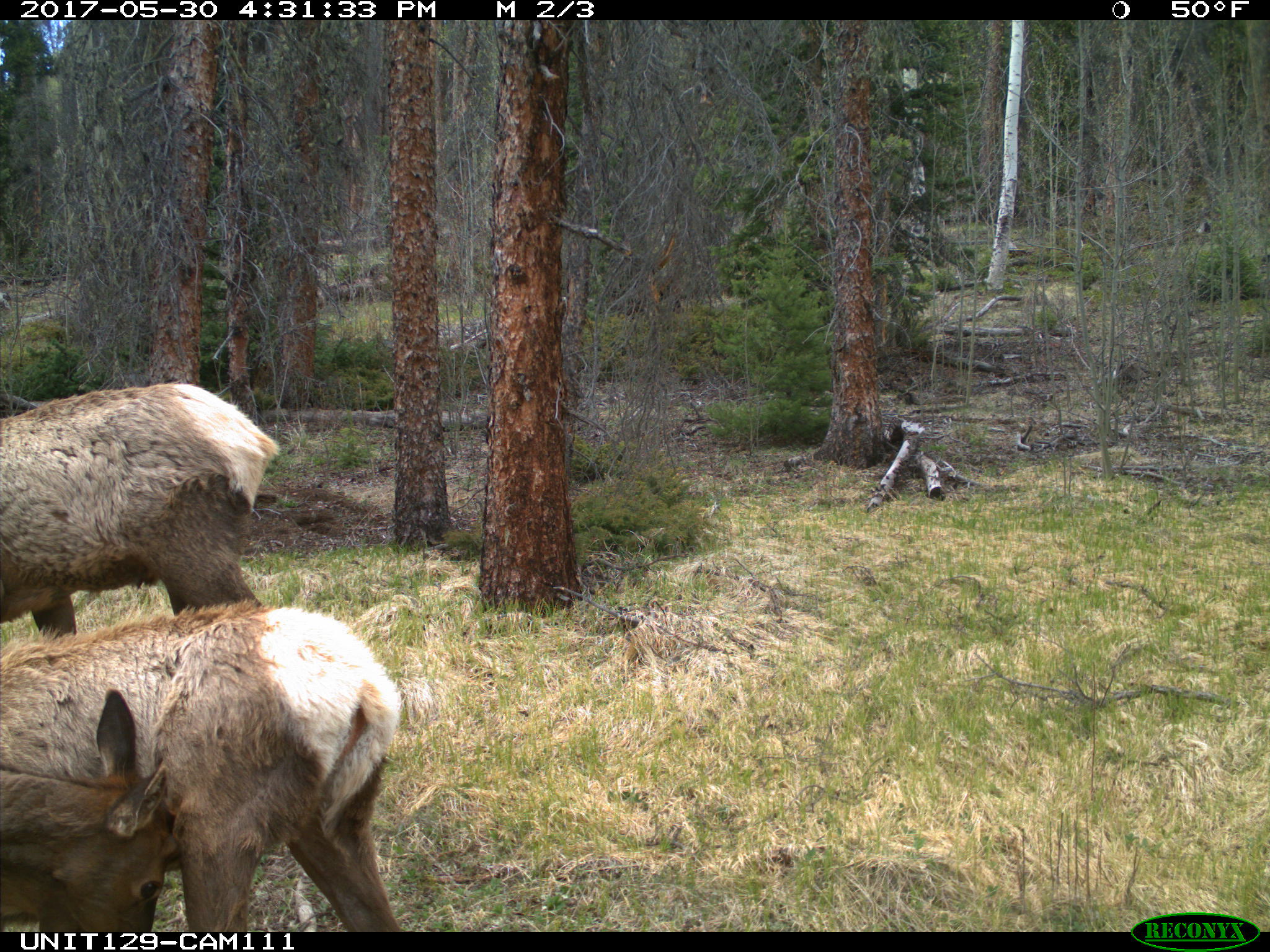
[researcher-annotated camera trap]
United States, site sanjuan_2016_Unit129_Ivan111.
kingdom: Animalia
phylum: Chordata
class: Mammalia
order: Artiodactyla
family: Cervidae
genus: Cervus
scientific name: Cervus elaphus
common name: red deer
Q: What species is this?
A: Cervus elaphus (red deer).